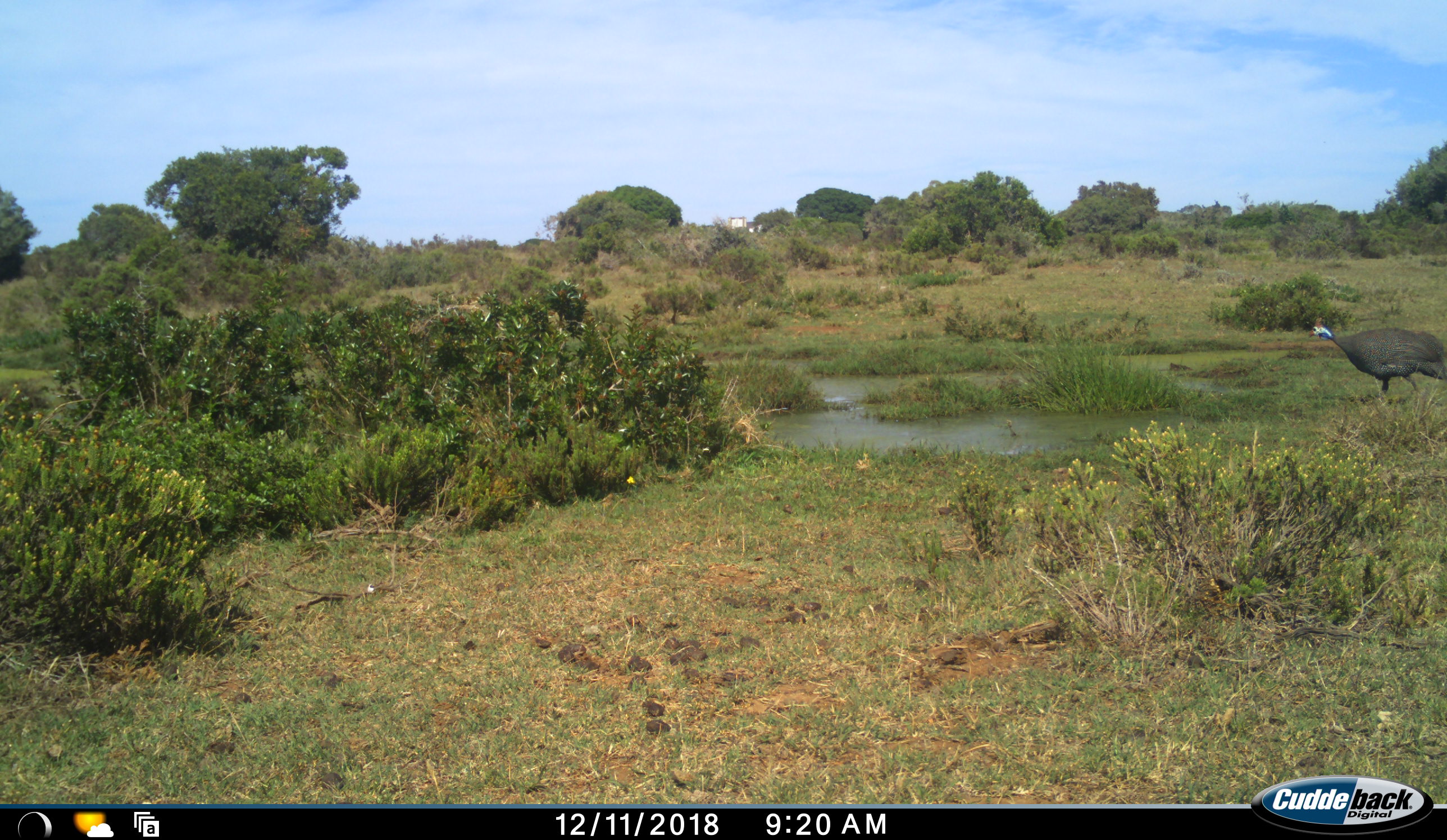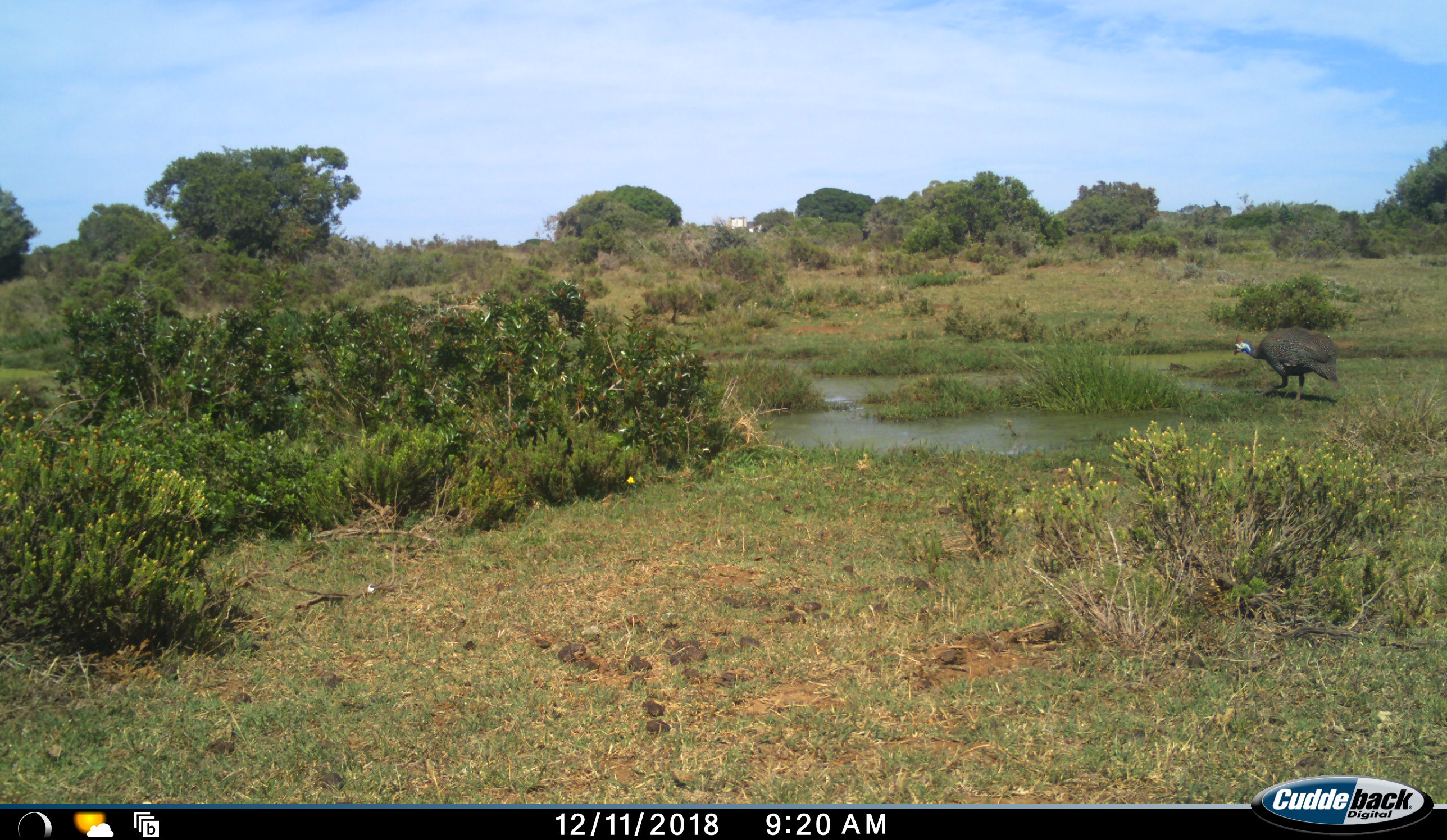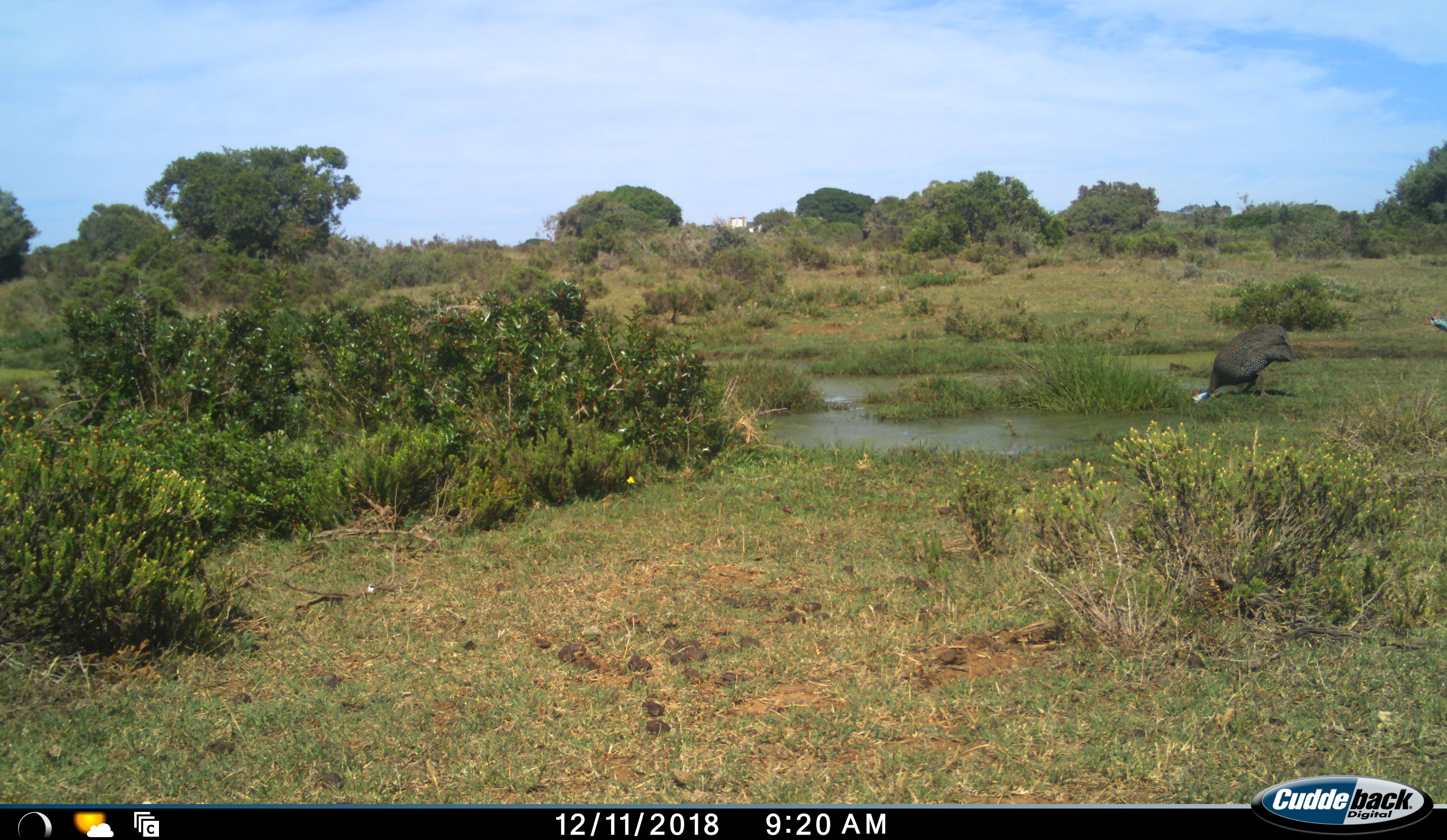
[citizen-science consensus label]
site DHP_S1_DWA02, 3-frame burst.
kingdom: Animalia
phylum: Chordata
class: Aves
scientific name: Aves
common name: bird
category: birdother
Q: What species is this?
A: Birdother (bird) (Aves).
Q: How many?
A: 2.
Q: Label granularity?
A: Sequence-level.